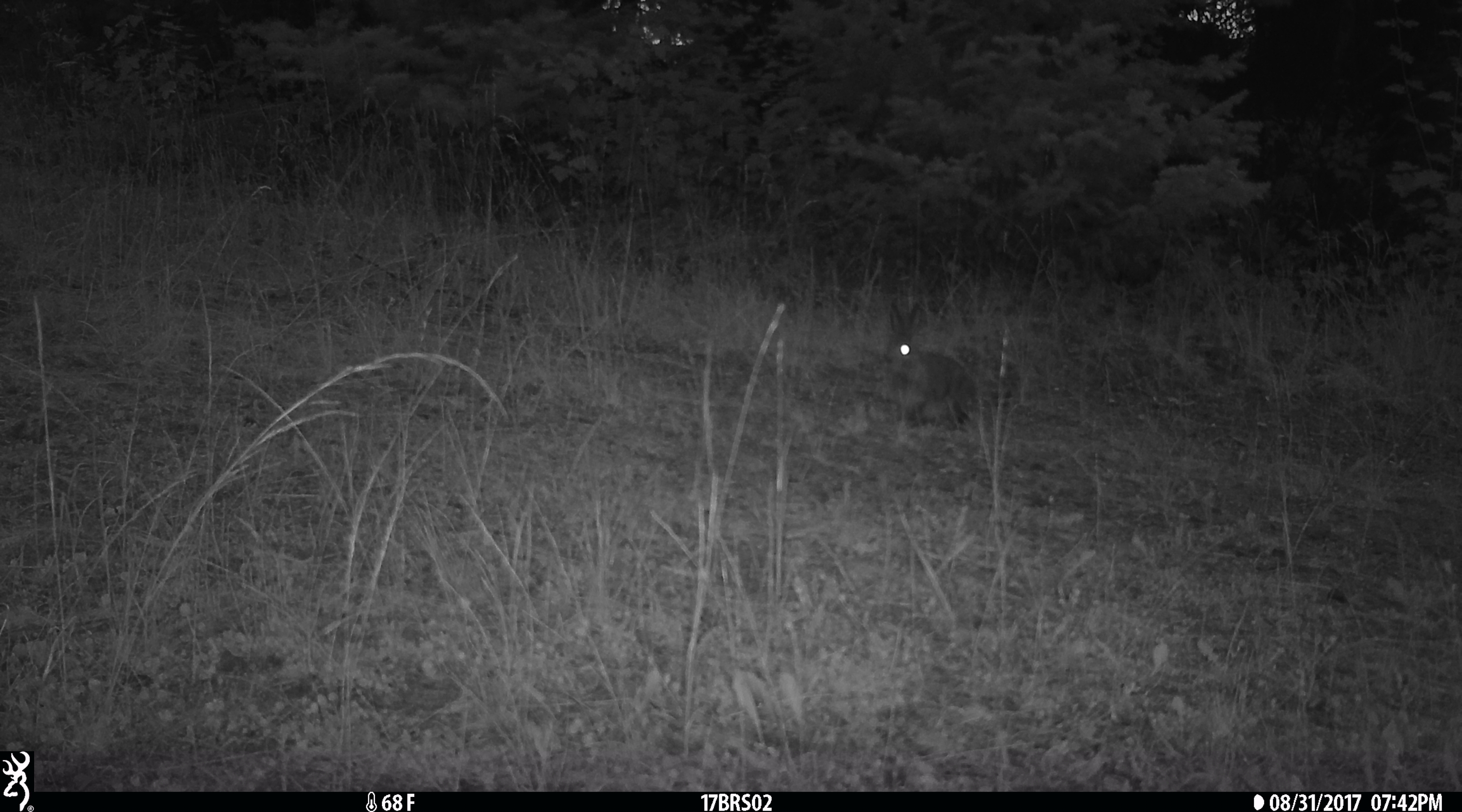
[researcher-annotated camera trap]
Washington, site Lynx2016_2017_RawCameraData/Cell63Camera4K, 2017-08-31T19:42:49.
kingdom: Animalia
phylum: Chordata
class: Mammalia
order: Lagomorpha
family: Leporidae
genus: Lepus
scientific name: Lepus americanus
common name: snowshoe hare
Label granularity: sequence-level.